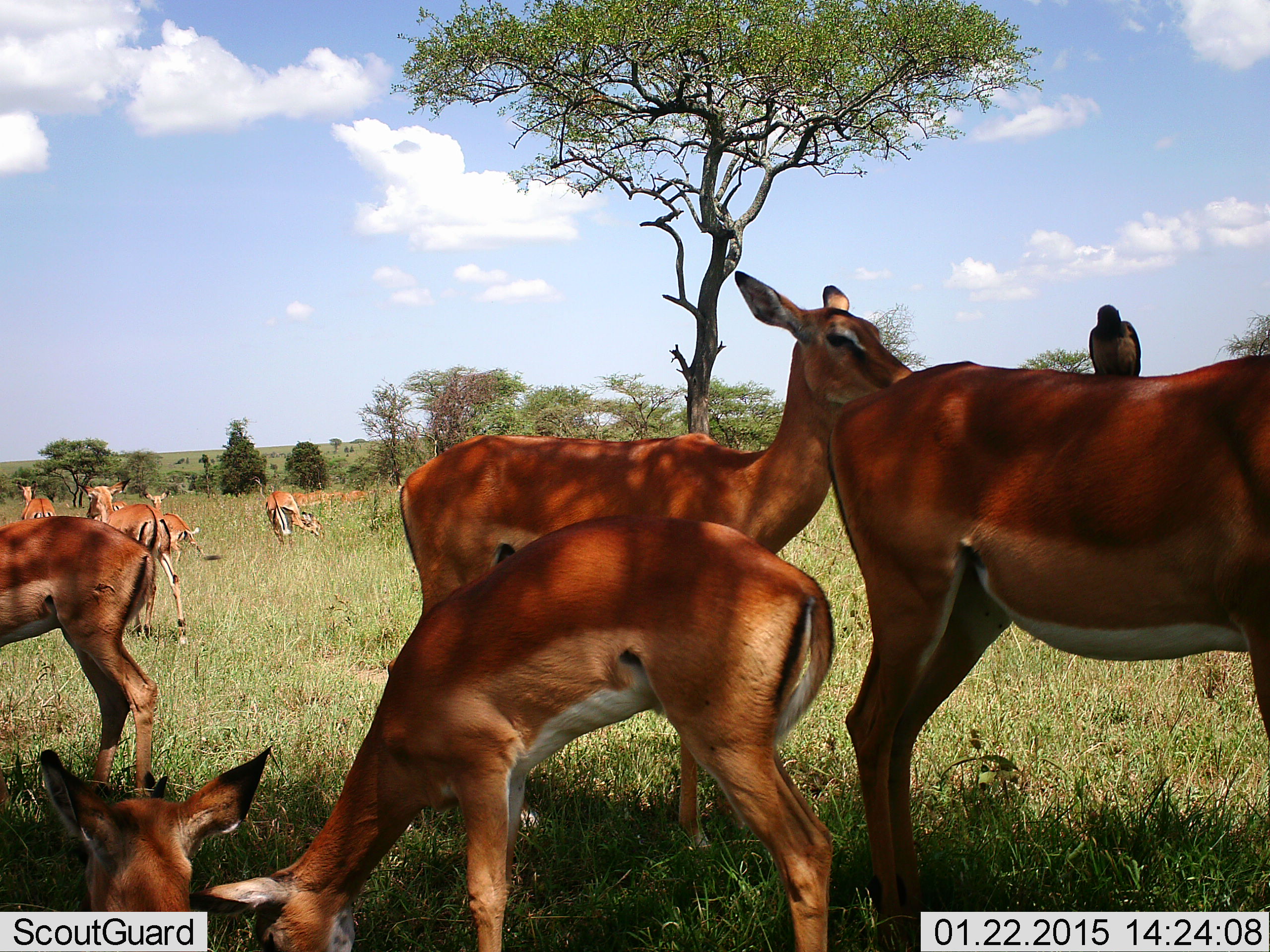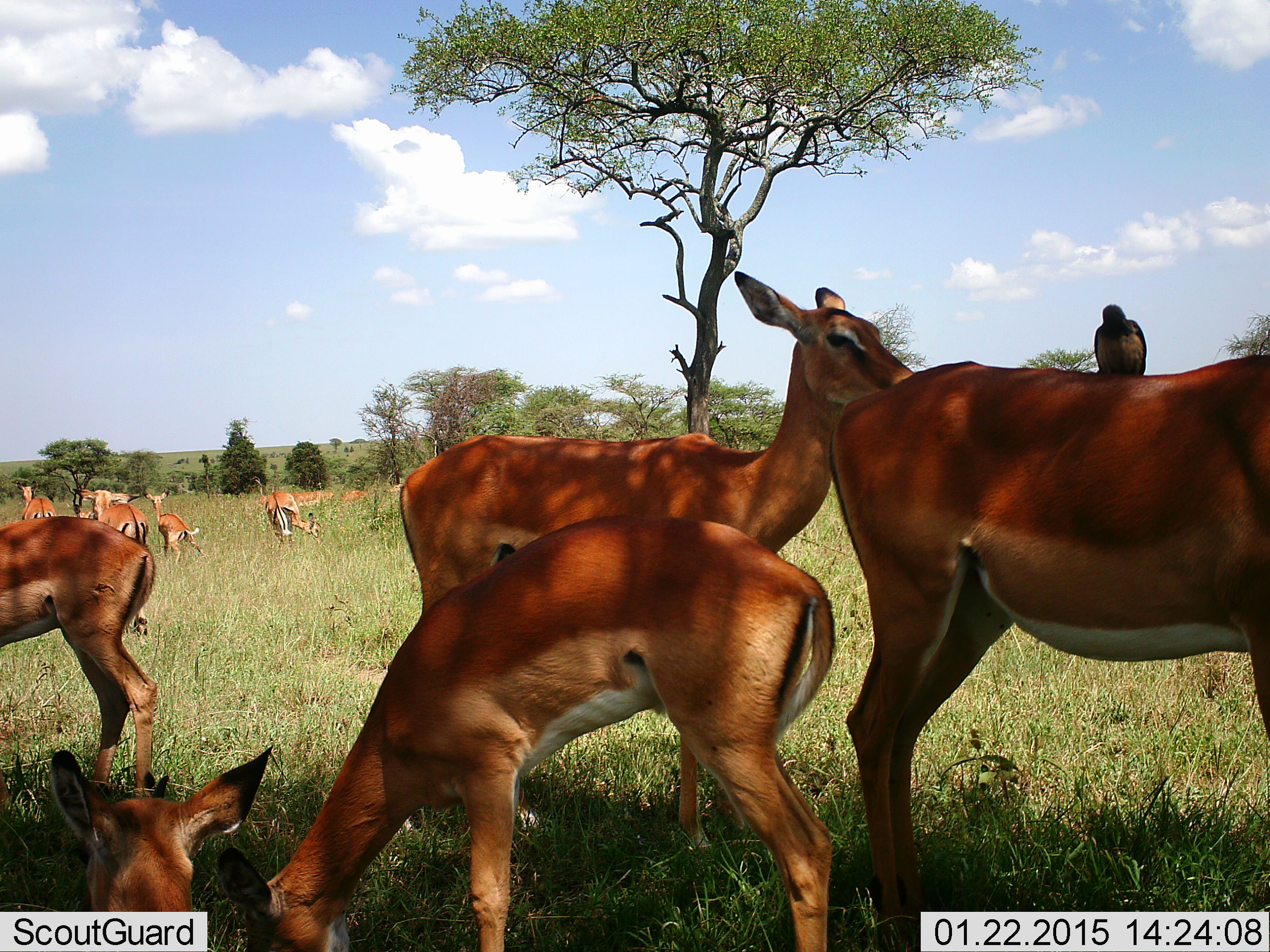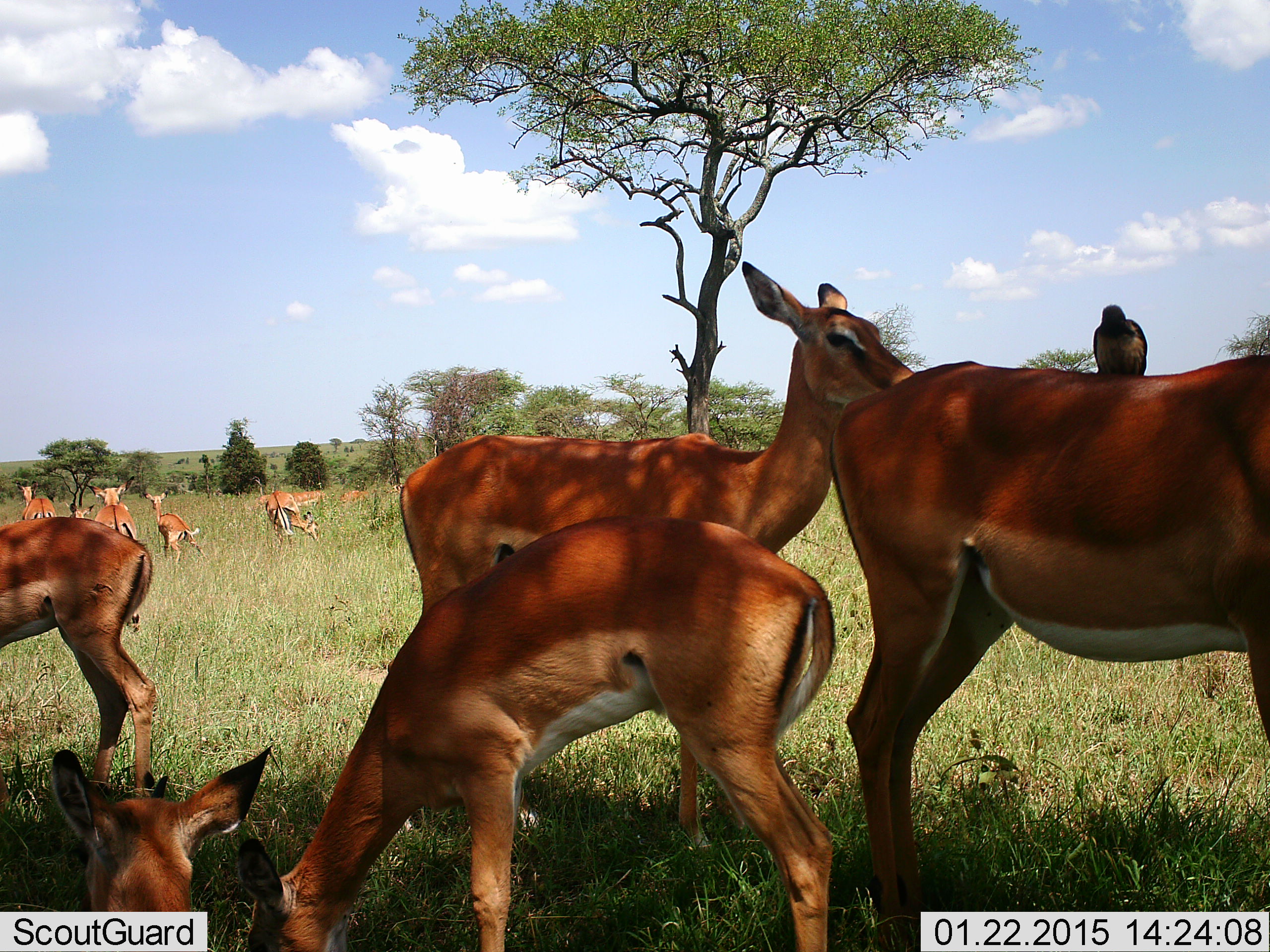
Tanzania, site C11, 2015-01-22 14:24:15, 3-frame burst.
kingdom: Animalia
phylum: Chordata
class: Mammalia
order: Artiodactyla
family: Bovidae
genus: Aepyceros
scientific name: Aepyceros melampus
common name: impala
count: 11-50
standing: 87%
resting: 60%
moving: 7%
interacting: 13%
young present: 20%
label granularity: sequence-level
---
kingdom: Animalia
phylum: Chordata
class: Aves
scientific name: Aves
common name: bird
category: otherbird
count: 1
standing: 9%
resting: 91%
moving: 0%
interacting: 18%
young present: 0%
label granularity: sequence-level